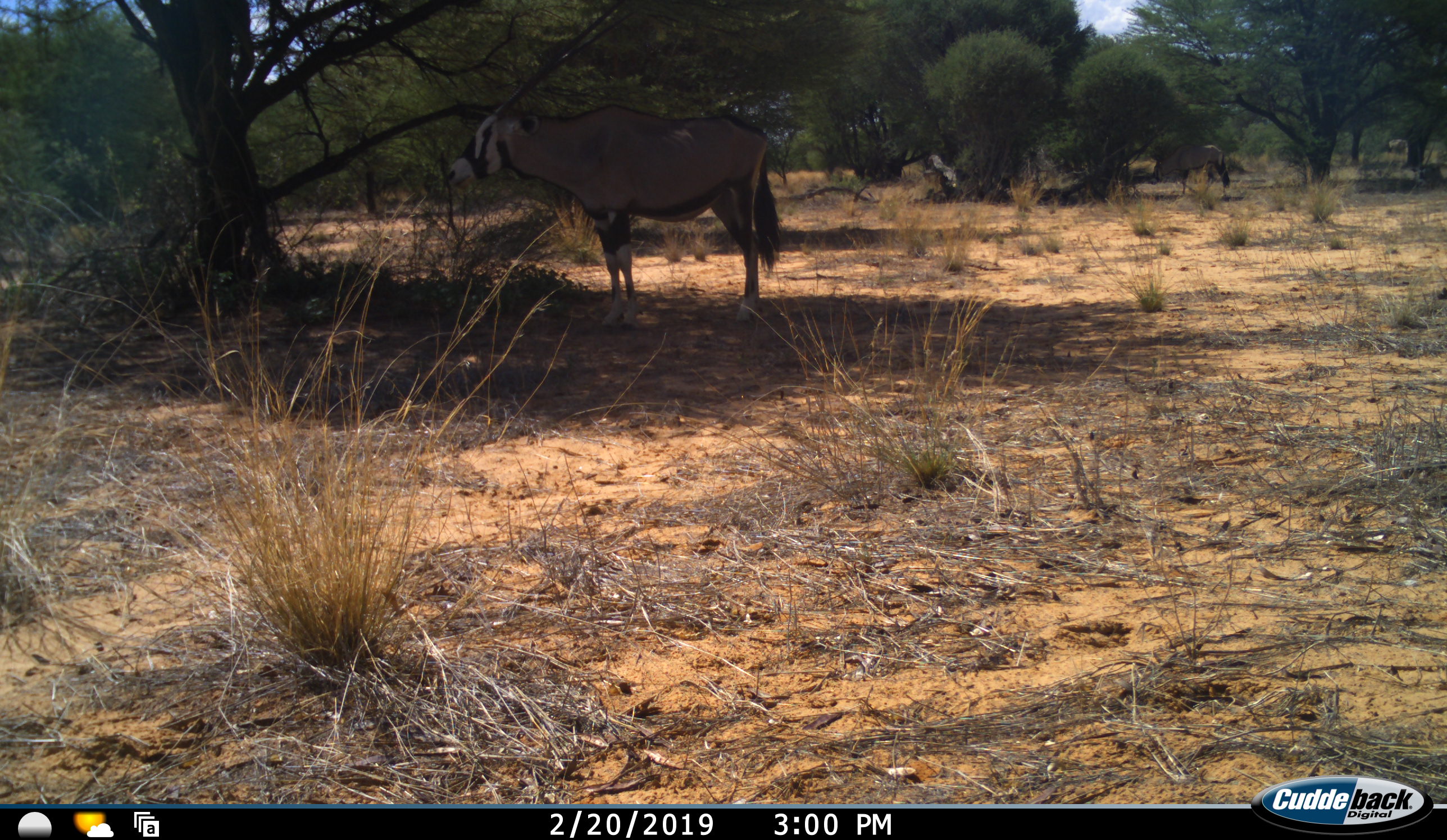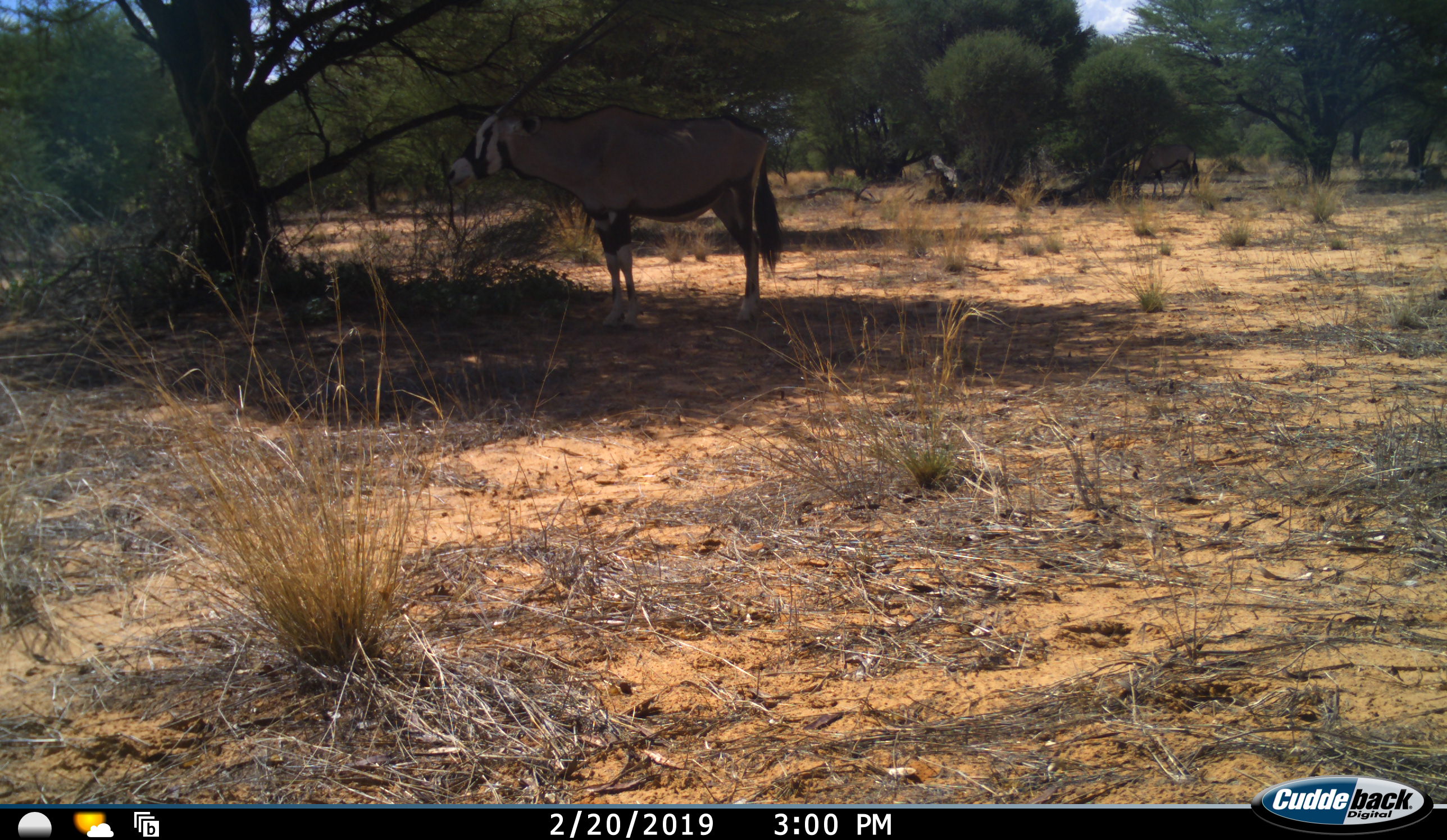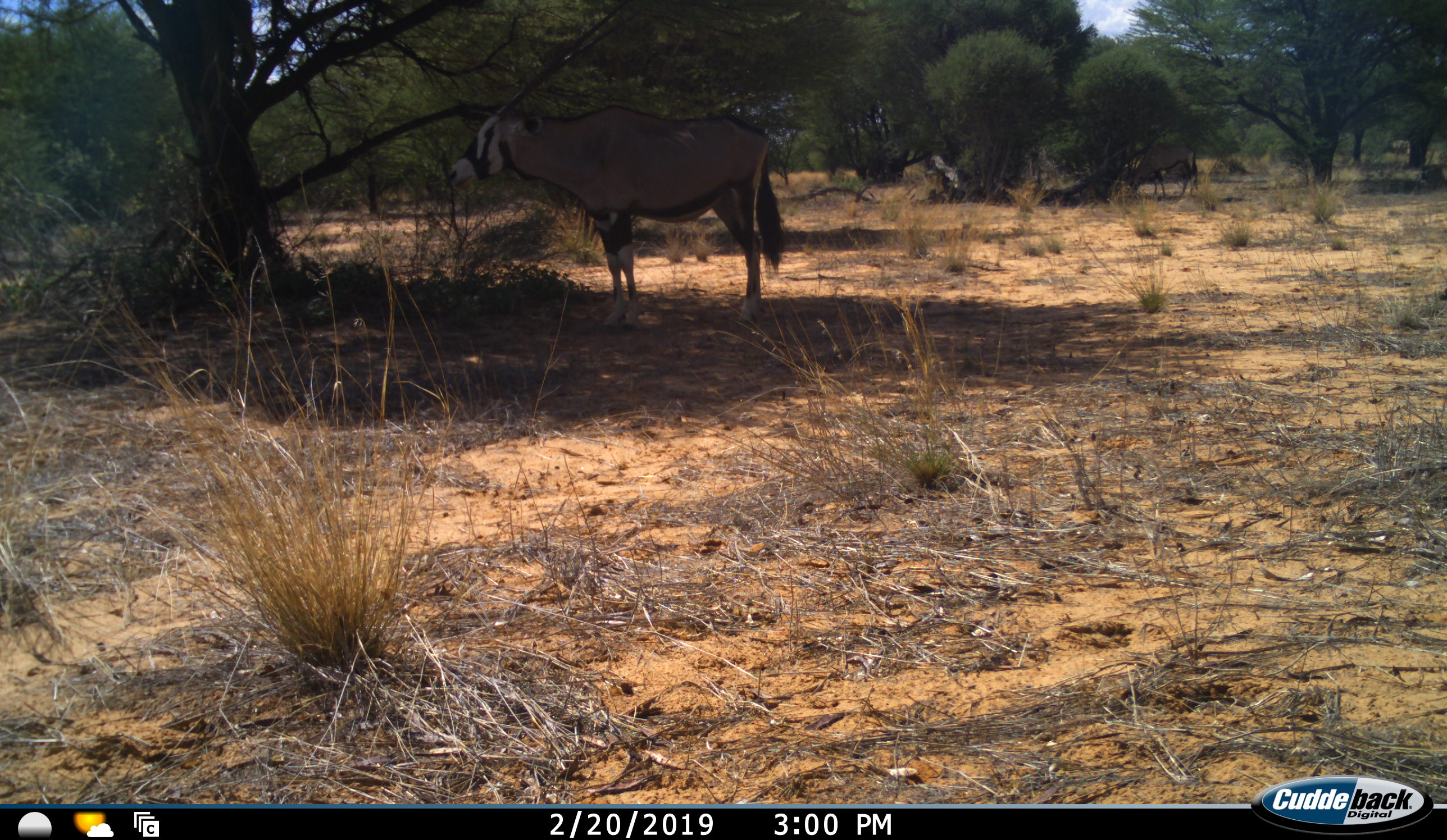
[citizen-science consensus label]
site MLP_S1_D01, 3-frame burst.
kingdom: Animalia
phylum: Chordata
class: Mammalia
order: Artiodactyla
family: Bovidae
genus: Oryx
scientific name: Oryx gazella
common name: gemsbok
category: oryx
Oryx (gemsbok) (Oryx gazella), count 2. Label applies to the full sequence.